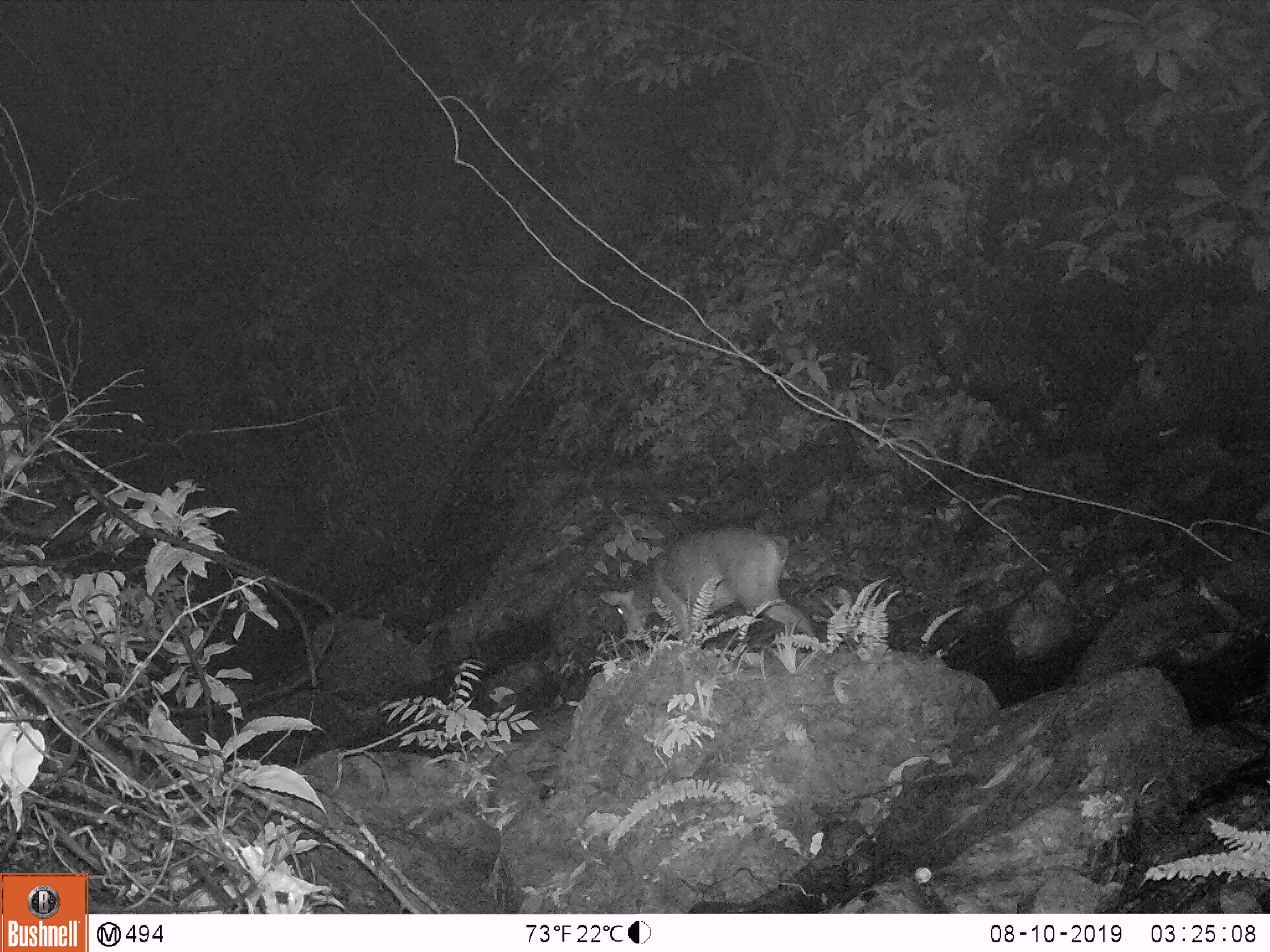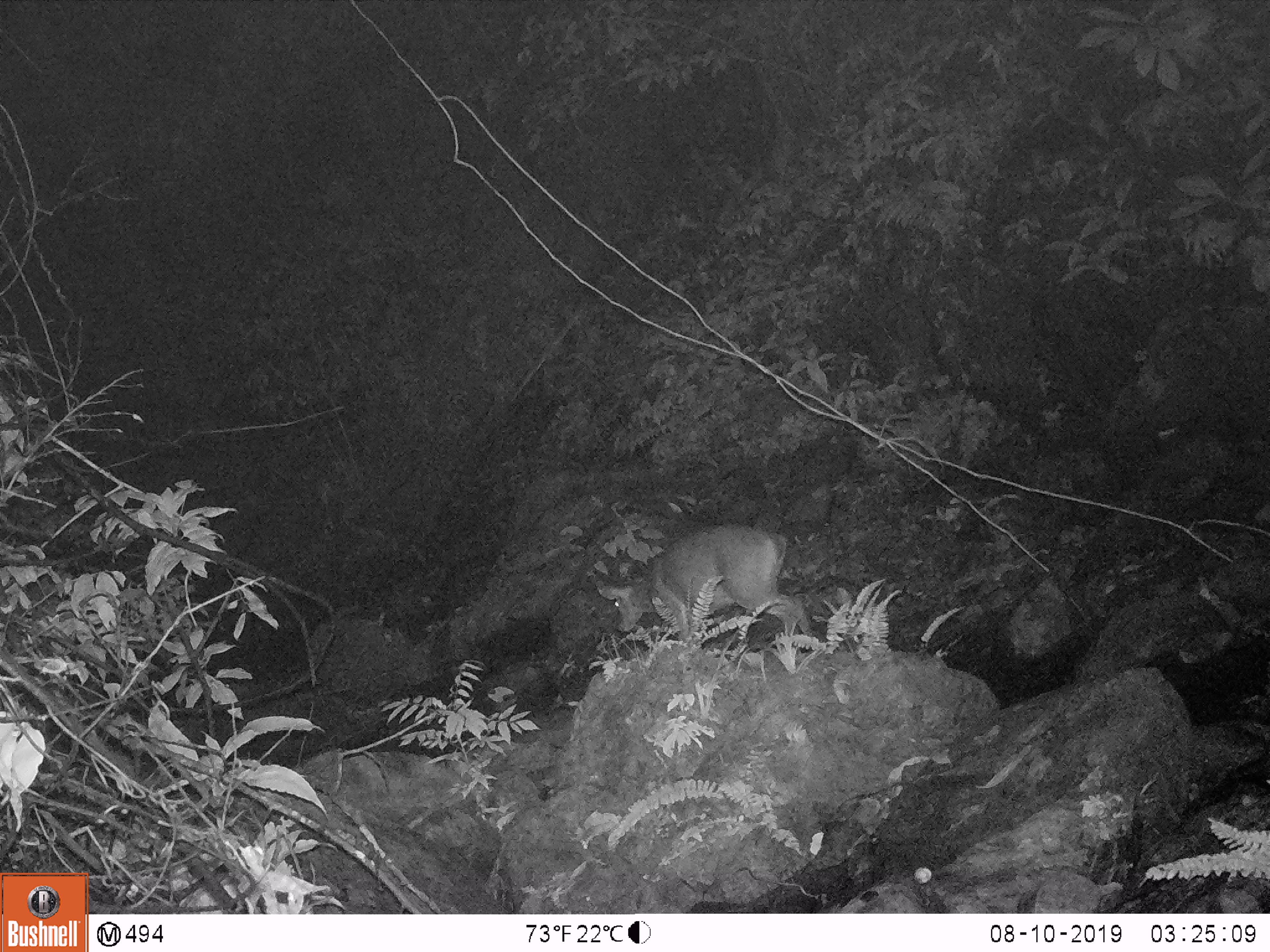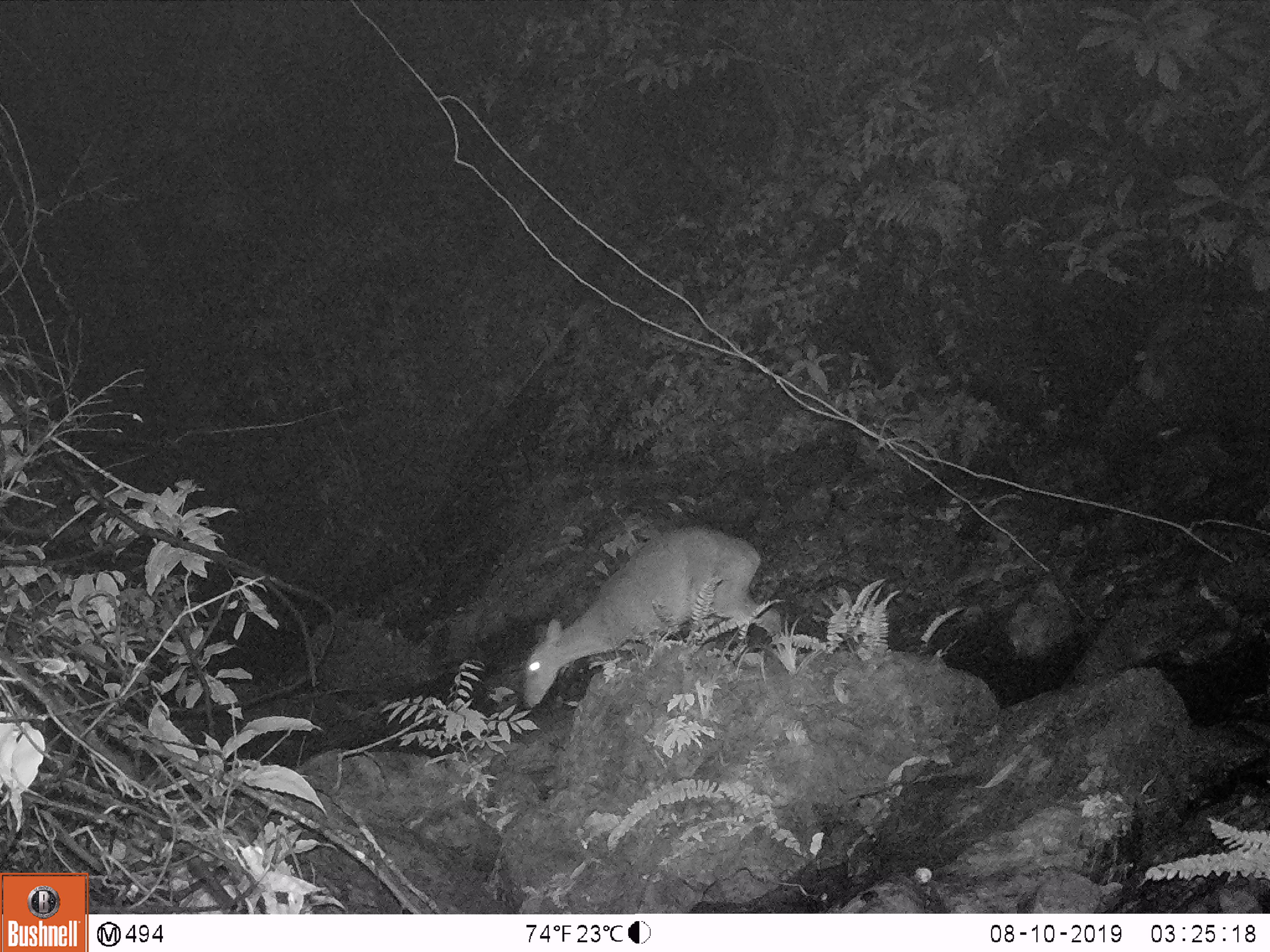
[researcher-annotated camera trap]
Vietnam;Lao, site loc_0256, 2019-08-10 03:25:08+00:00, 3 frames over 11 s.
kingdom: Animalia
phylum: Chordata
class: Mammalia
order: Artiodactyla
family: Cervidae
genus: Muntiacus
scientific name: Muntiacus vuquangensis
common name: large-antlered muntjac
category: large antlered muntjac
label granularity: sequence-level